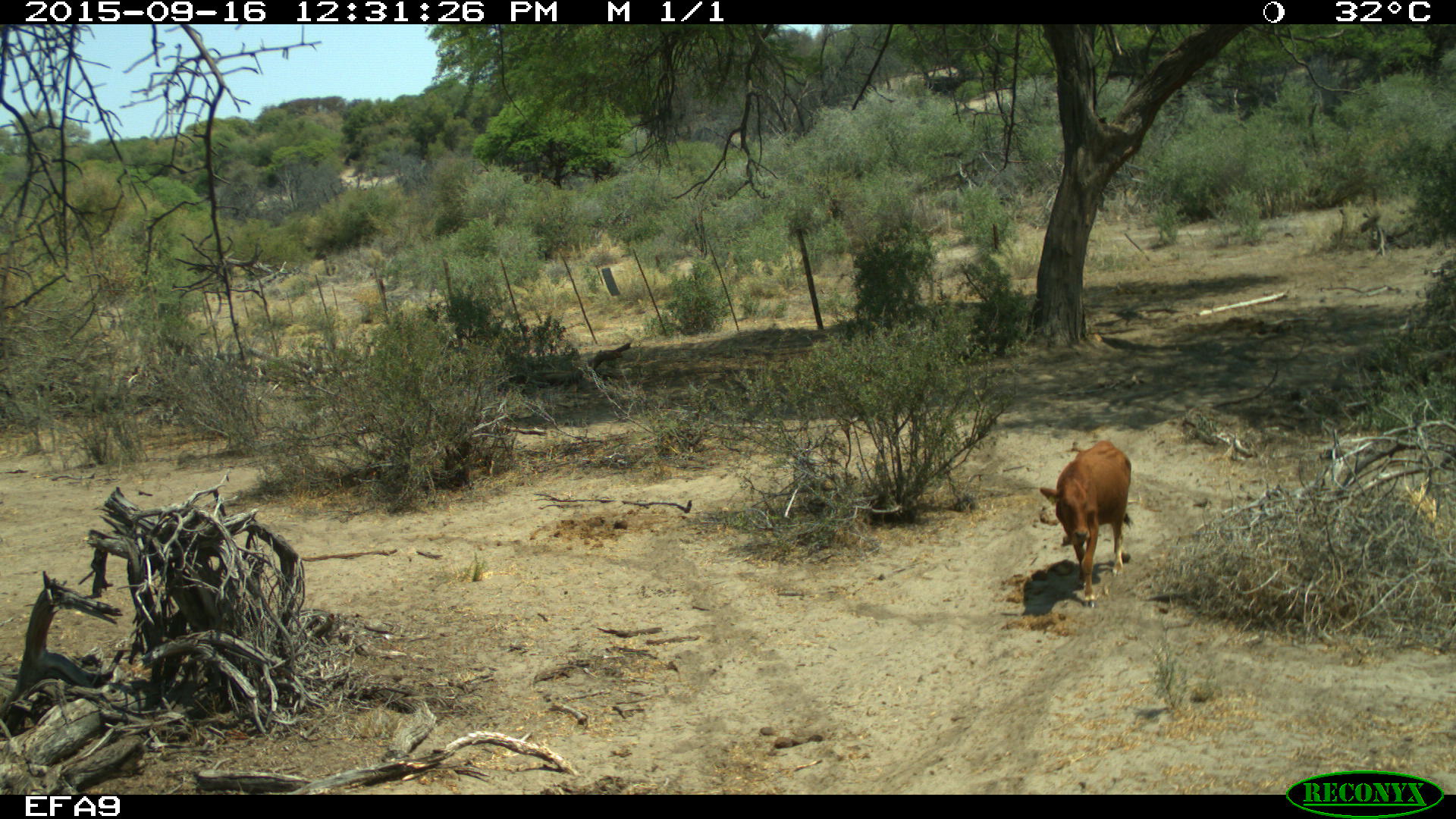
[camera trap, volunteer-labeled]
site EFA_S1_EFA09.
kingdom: Animalia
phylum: Chordata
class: Mammalia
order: Artiodactyla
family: Bovidae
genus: Bos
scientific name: Bos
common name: cattle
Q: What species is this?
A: Cattle (Bos).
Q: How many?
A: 1.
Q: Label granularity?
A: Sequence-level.